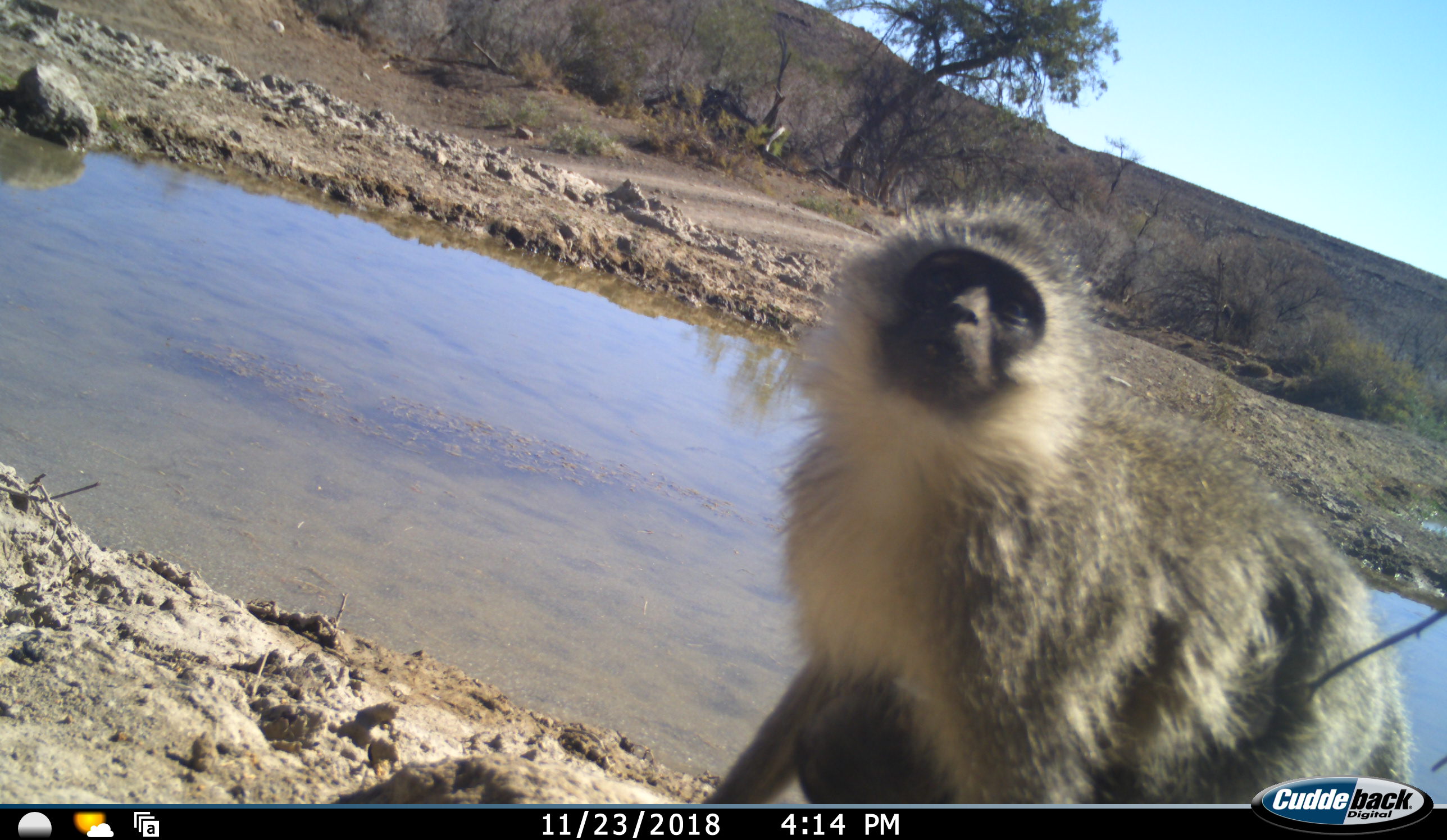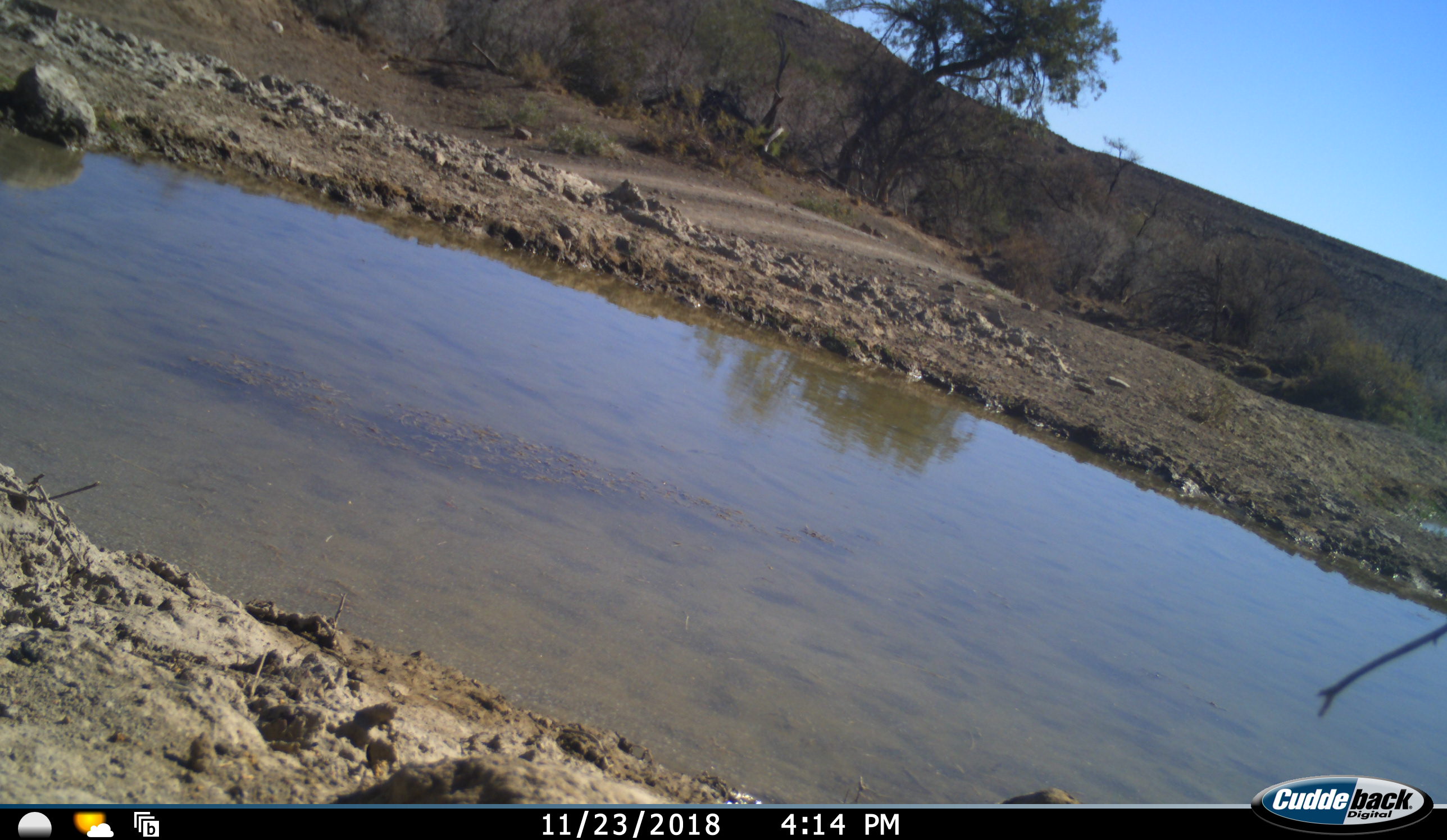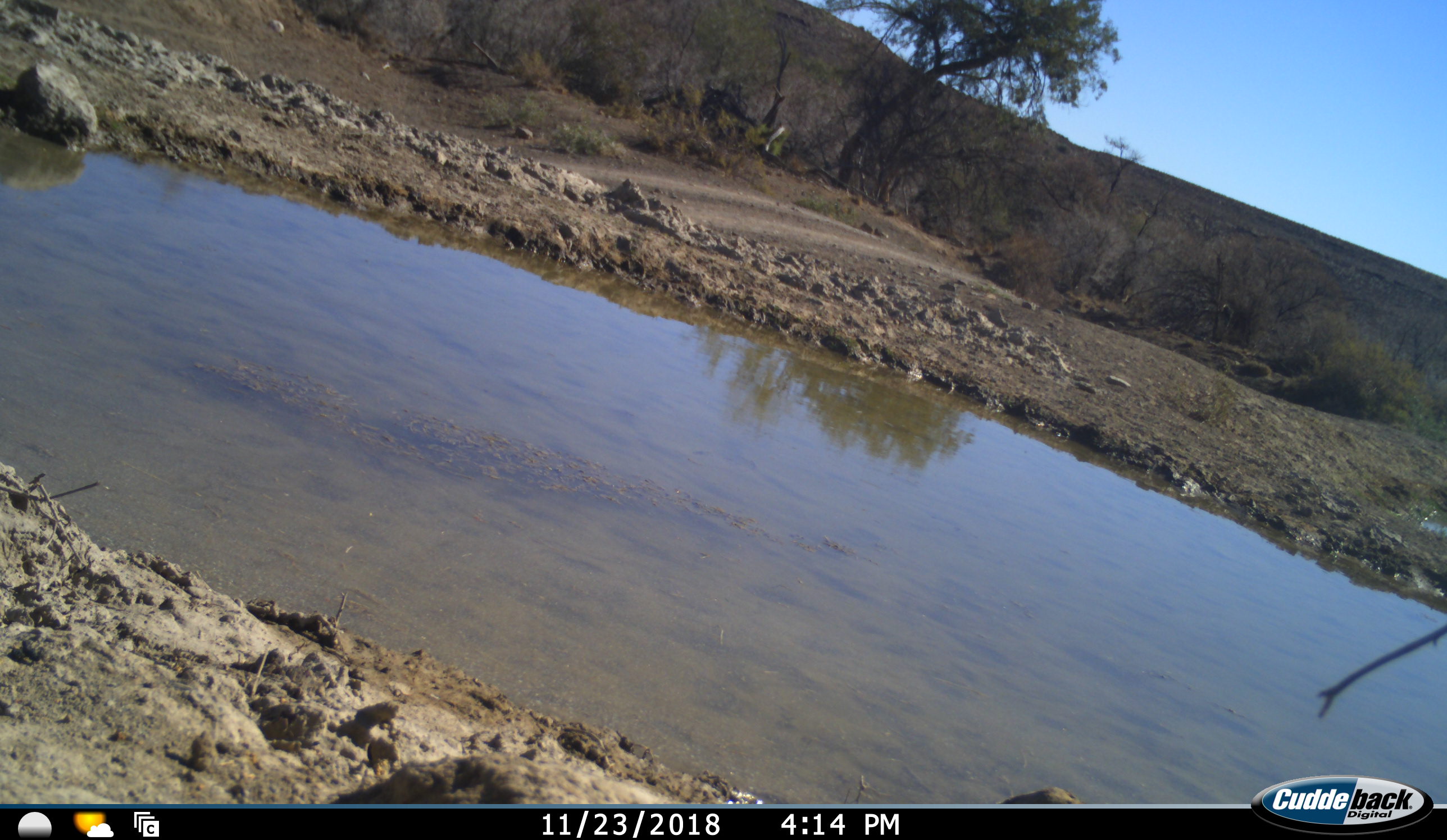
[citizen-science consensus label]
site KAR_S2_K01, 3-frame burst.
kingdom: Animalia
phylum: Chordata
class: Mammalia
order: Primates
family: Cercopithecidae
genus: Chlorocebus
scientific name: Chlorocebus pygerythrus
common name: vervet monkey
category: monkeyvervet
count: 1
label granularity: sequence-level